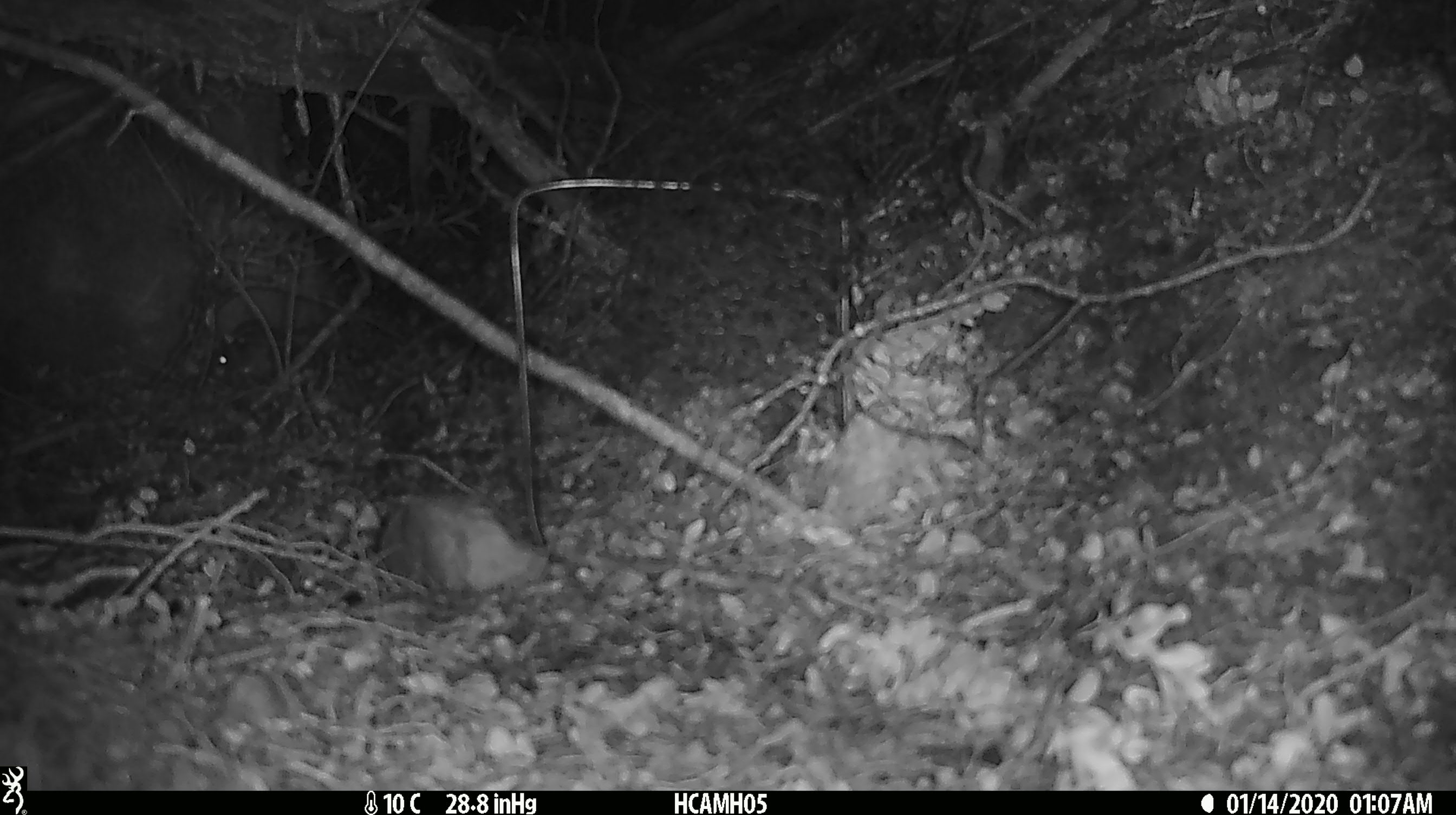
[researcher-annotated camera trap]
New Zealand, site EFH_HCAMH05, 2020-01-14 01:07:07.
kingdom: Animalia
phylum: Chordata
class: Mammalia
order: Rodentia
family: Muridae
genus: Mus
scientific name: Mus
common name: mouse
Mouse (Mus).